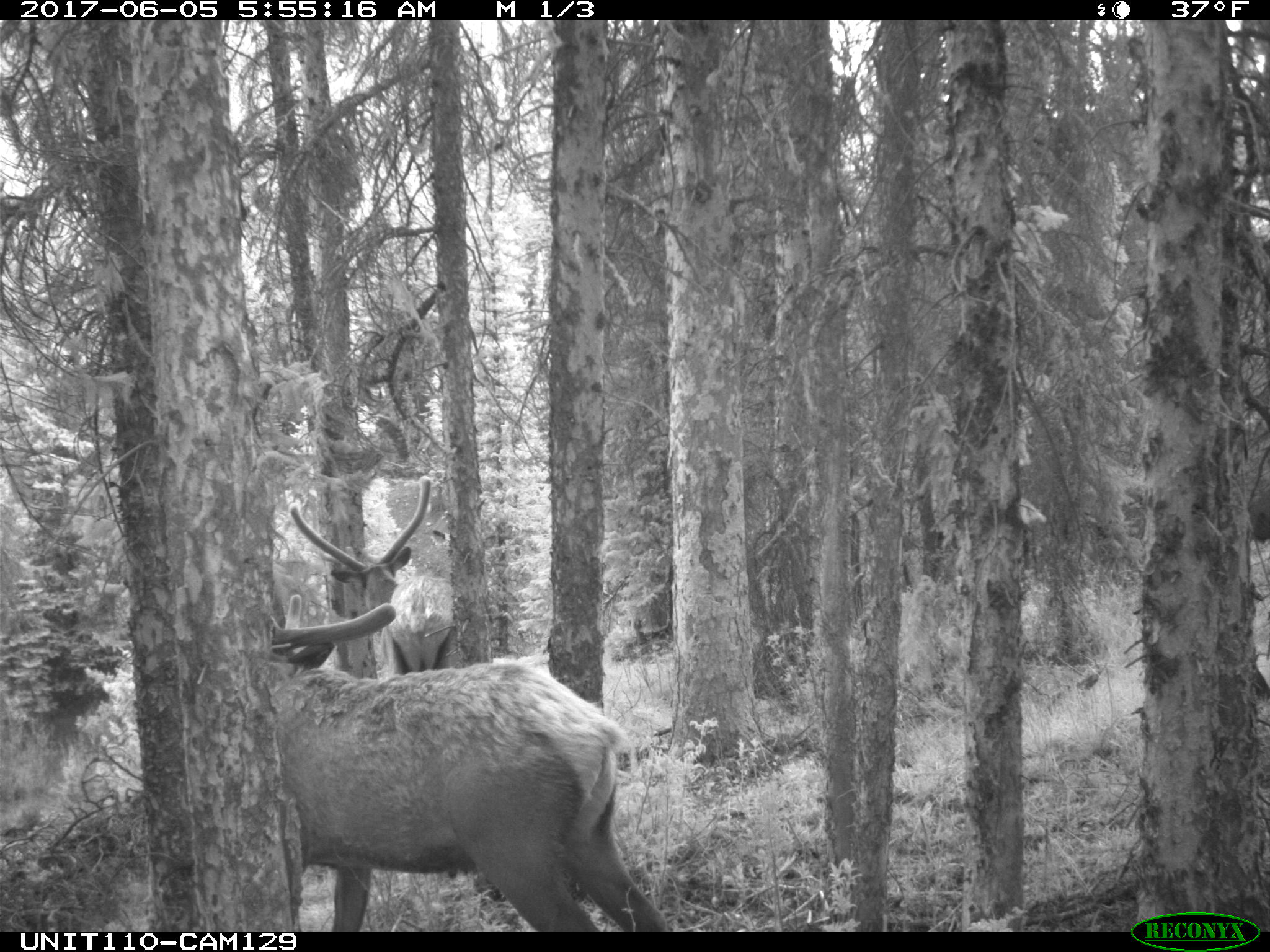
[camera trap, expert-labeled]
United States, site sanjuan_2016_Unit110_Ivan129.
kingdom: Animalia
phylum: Chordata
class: Mammalia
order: Artiodactyla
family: Cervidae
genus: Cervus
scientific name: Cervus elaphus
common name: red deer